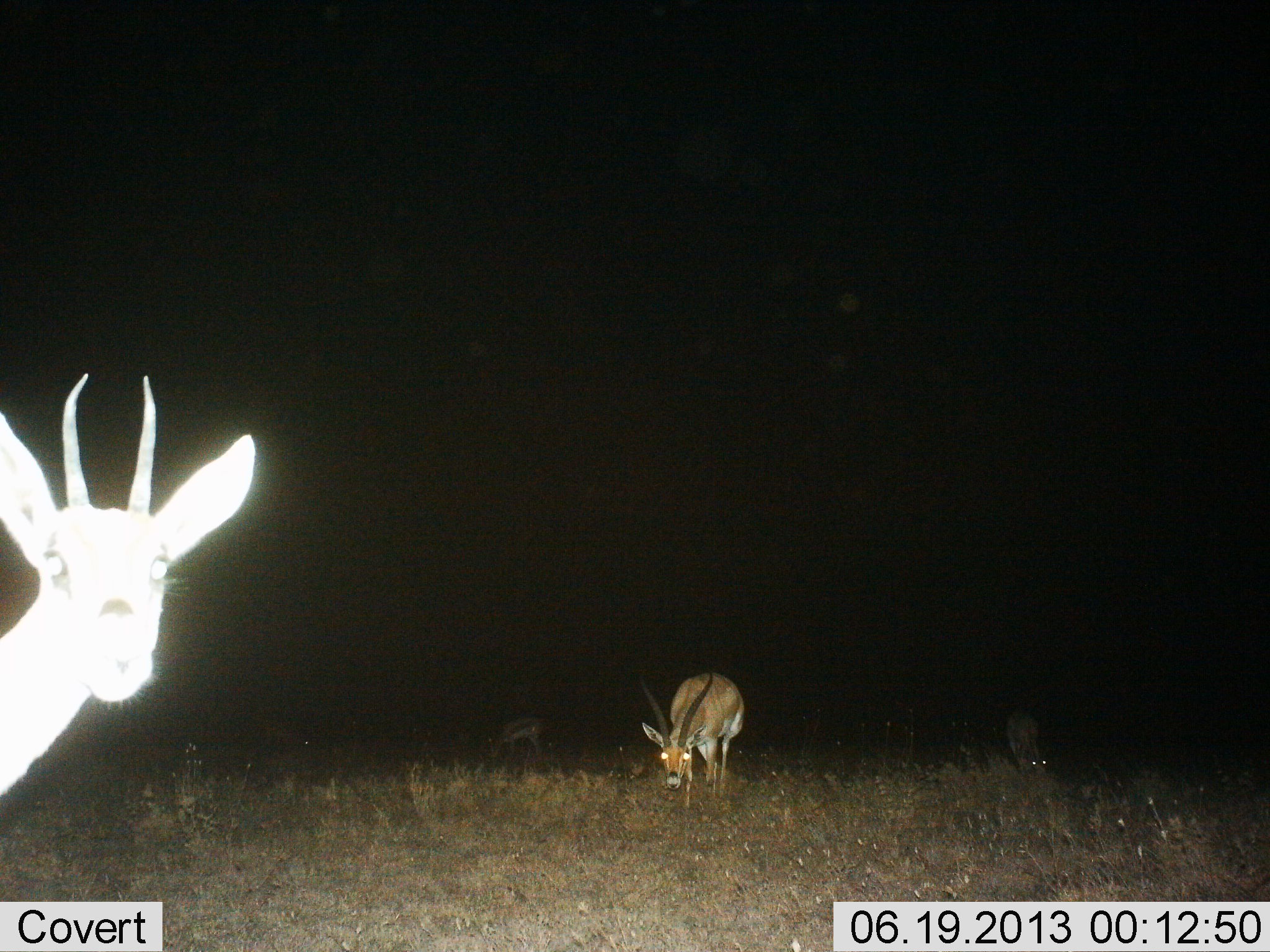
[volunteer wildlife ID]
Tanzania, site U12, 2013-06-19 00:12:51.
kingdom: Animalia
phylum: Chordata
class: Mammalia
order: Artiodactyla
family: Bovidae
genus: Nanger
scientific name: Nanger granti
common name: grant's gazelle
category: gazellegrants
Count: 4.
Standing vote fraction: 70%.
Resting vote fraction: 5%.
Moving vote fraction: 5%.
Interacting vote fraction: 5%.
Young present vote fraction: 0%.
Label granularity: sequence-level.